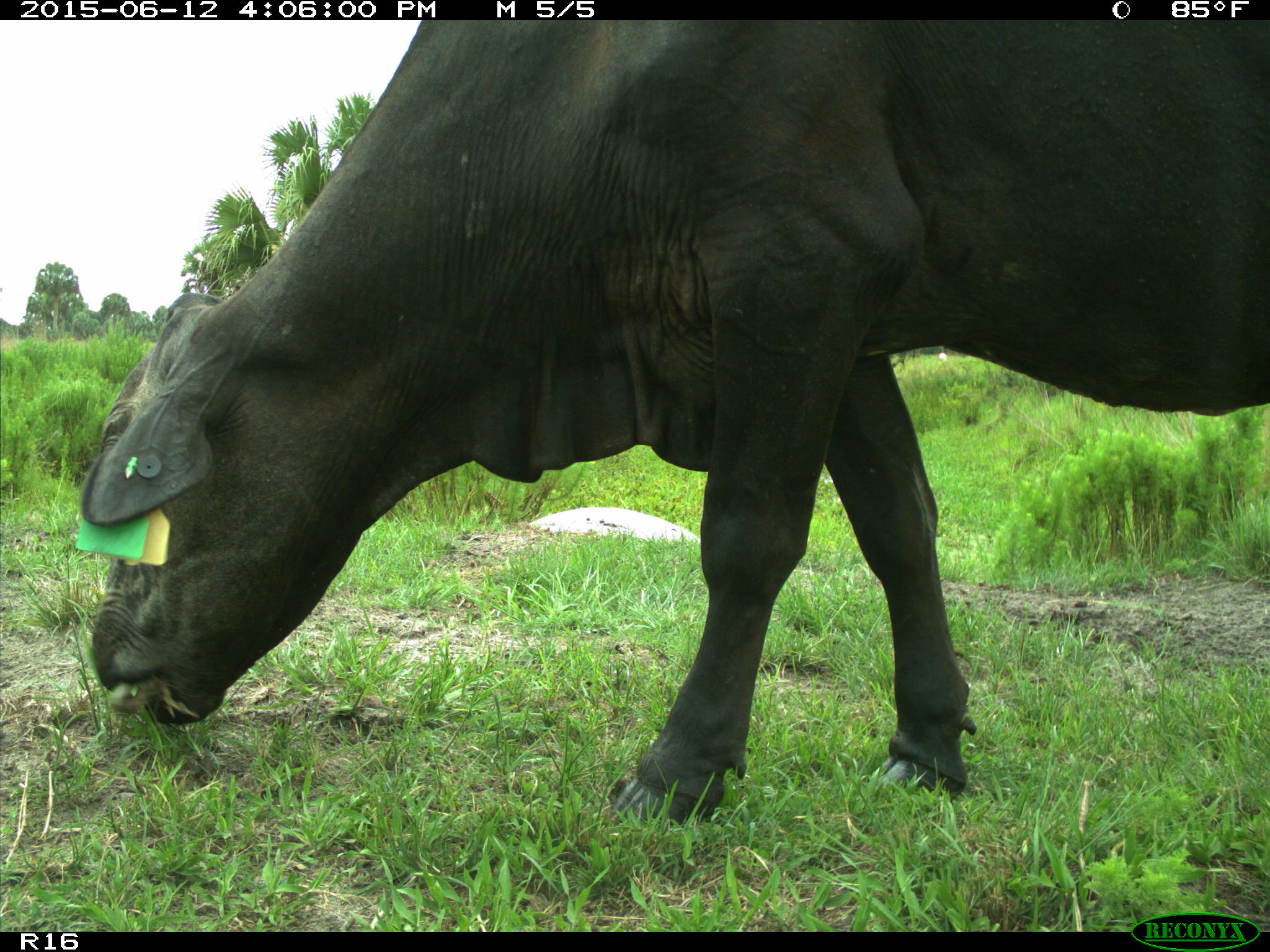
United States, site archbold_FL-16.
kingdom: Animalia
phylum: Chordata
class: Mammalia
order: Artiodactyla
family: Bovidae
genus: Bos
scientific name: Bos taurus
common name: domestic cow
Bos taurus (domestic cow).